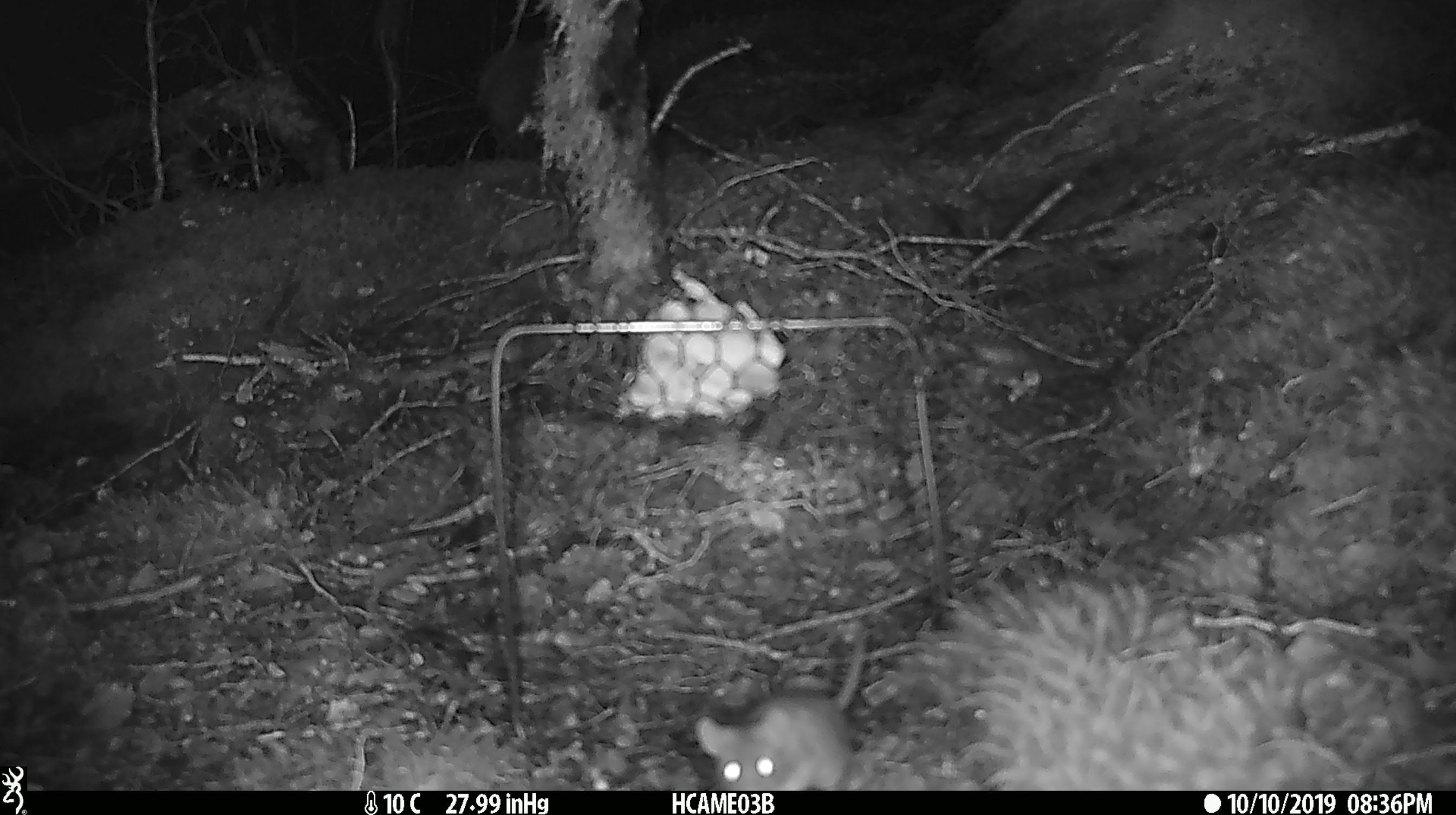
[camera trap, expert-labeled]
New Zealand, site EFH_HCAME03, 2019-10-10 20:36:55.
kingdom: Animalia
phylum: Chordata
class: Mammalia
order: Rodentia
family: Muridae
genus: Mus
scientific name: Mus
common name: mouse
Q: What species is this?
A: Mouse (Mus).